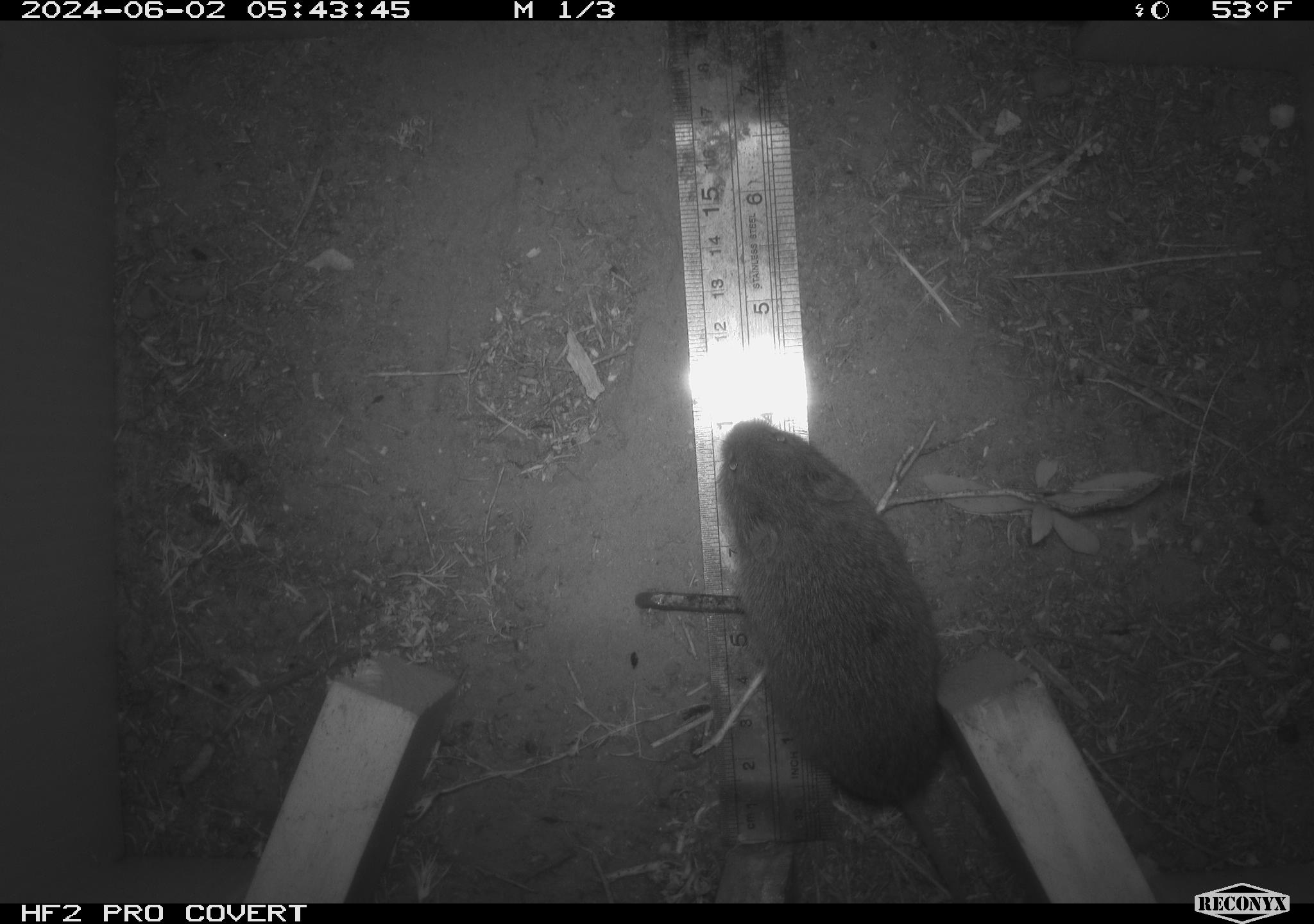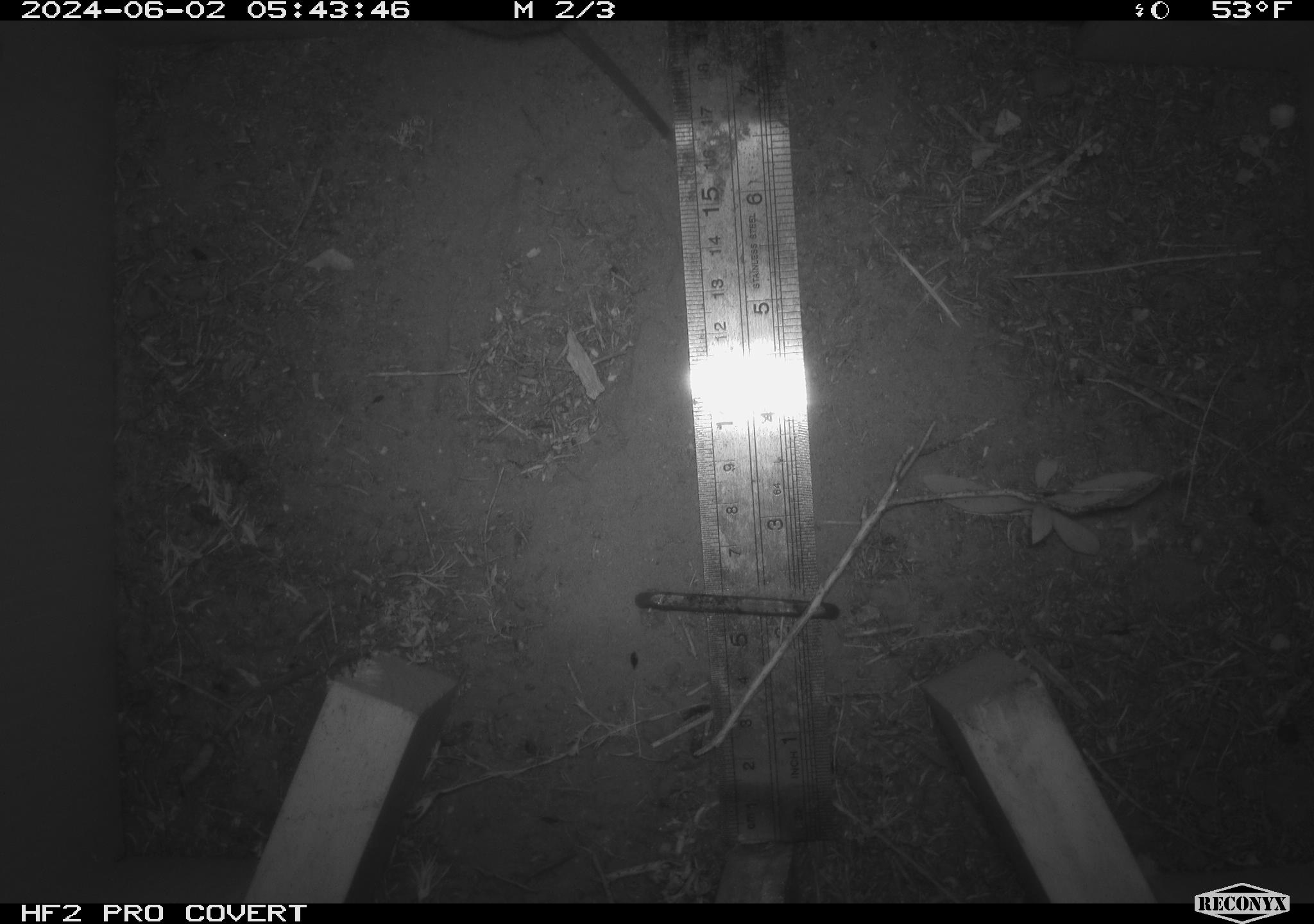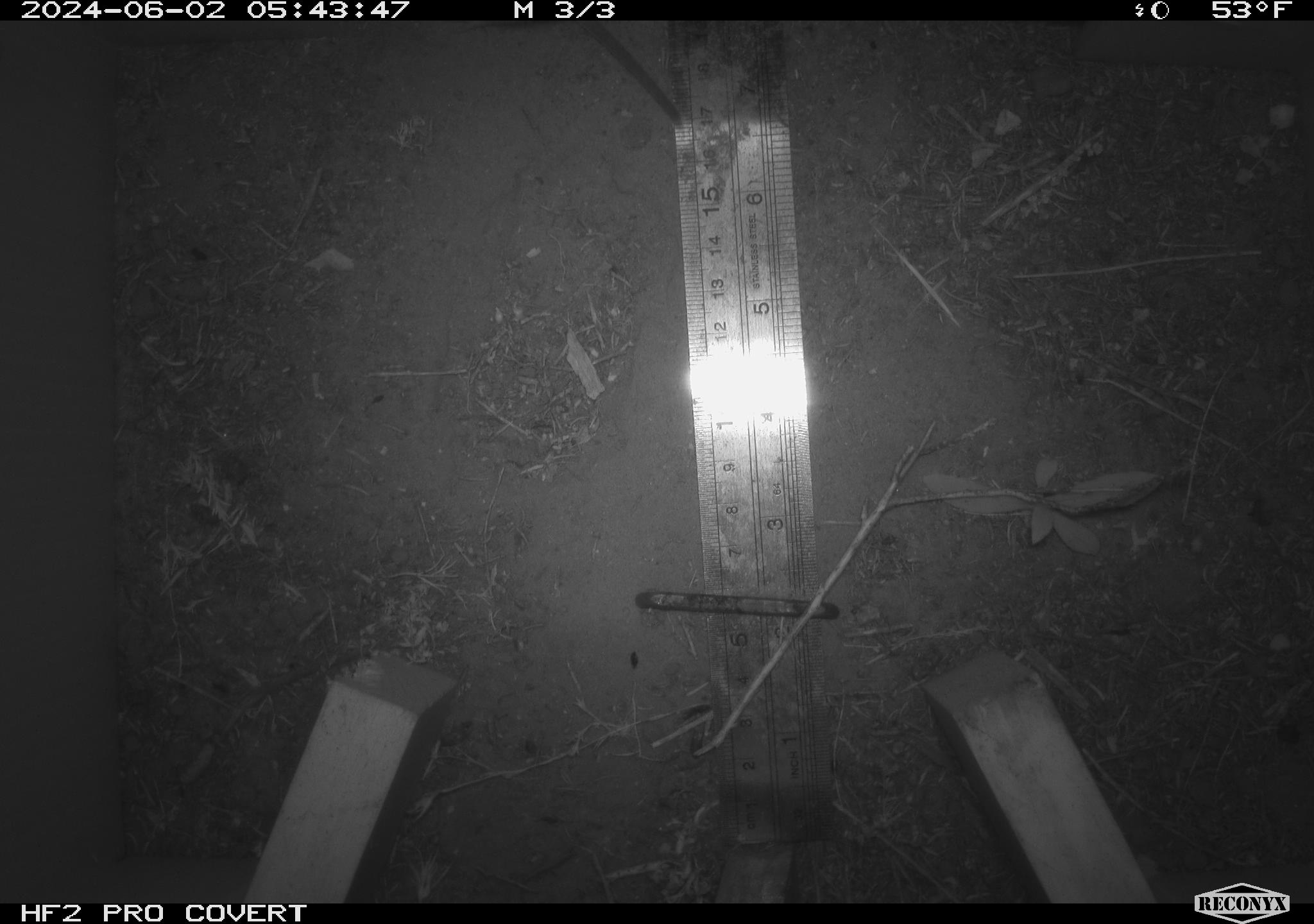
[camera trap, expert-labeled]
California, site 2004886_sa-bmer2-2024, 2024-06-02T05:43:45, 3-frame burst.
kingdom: Animalia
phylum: Chordata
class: Mammalia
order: Rodentia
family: Cricetidae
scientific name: Arvicolinae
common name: voles, lemmings, and muskrats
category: arvicolinae subfamily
Arvicolinae subfamily (voles, lemmings, and muskrats) (Arvicolinae).